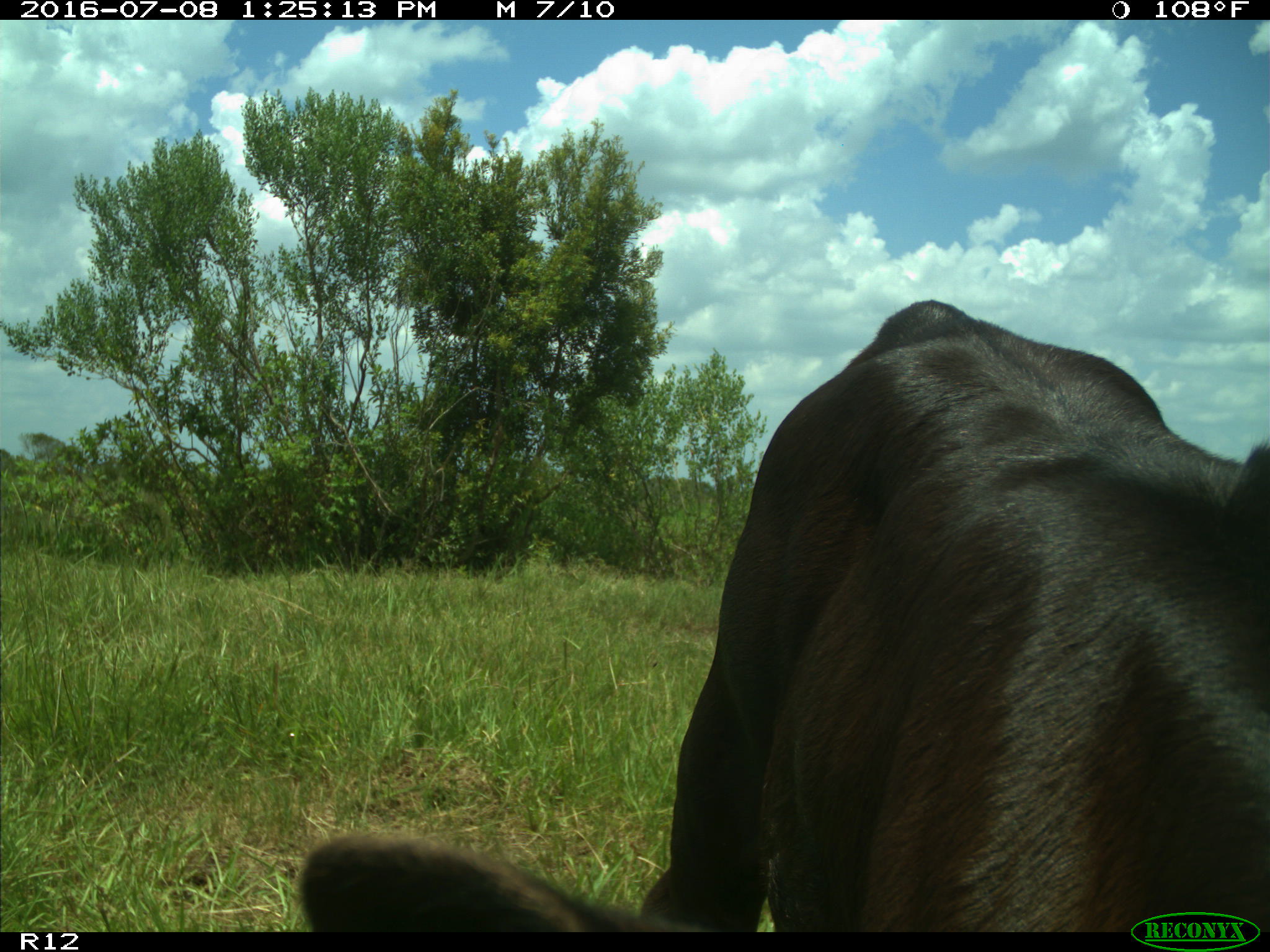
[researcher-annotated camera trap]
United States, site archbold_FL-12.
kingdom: Animalia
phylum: Chordata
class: Mammalia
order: Artiodactyla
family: Bovidae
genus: Bos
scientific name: Bos taurus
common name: domestic cow